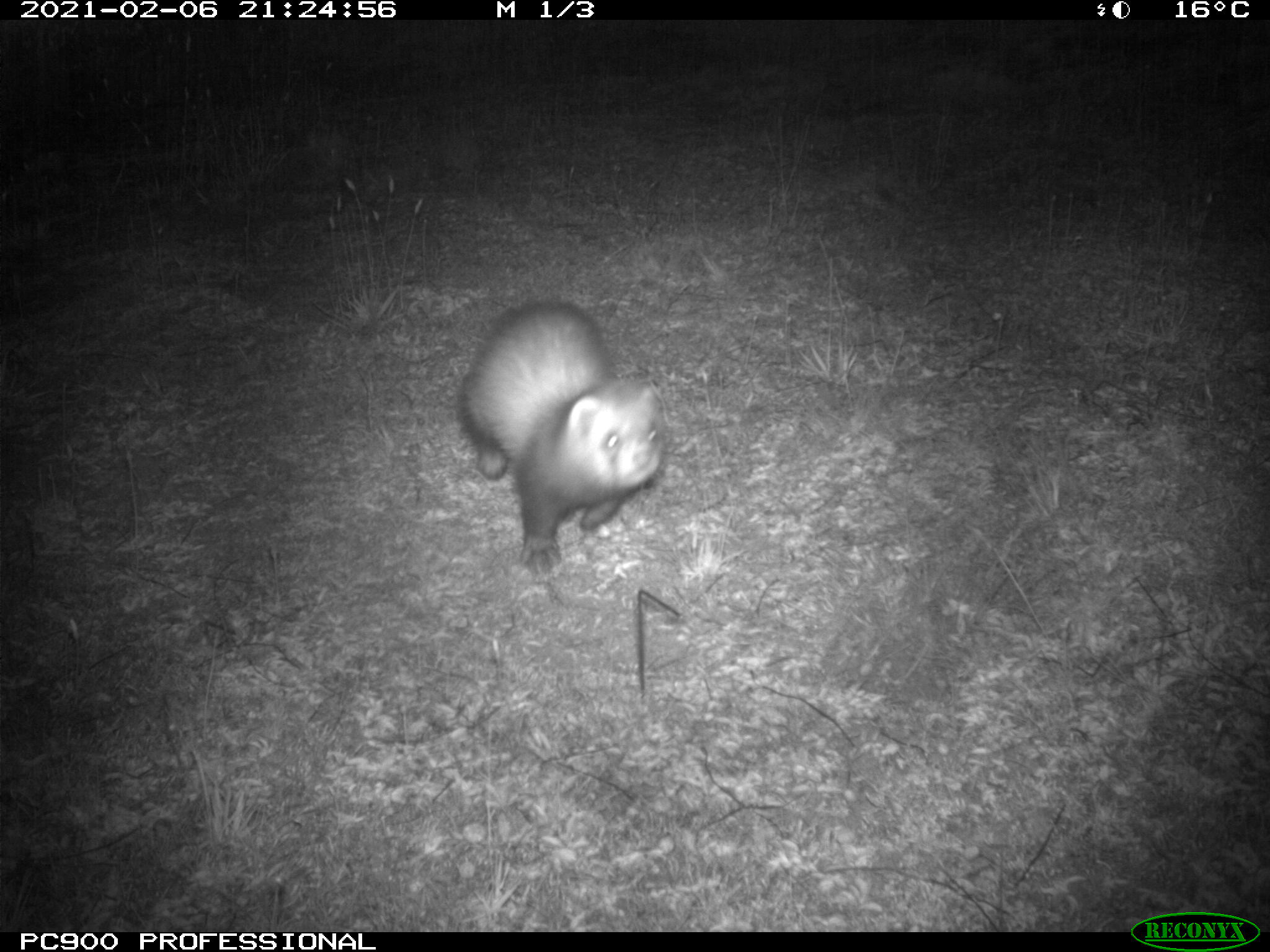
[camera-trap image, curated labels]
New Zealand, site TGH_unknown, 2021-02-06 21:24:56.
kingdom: Animalia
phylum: Chordata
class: Mammalia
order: Carnivora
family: Mustelidae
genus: Mustela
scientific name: Mustela furo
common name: ferret